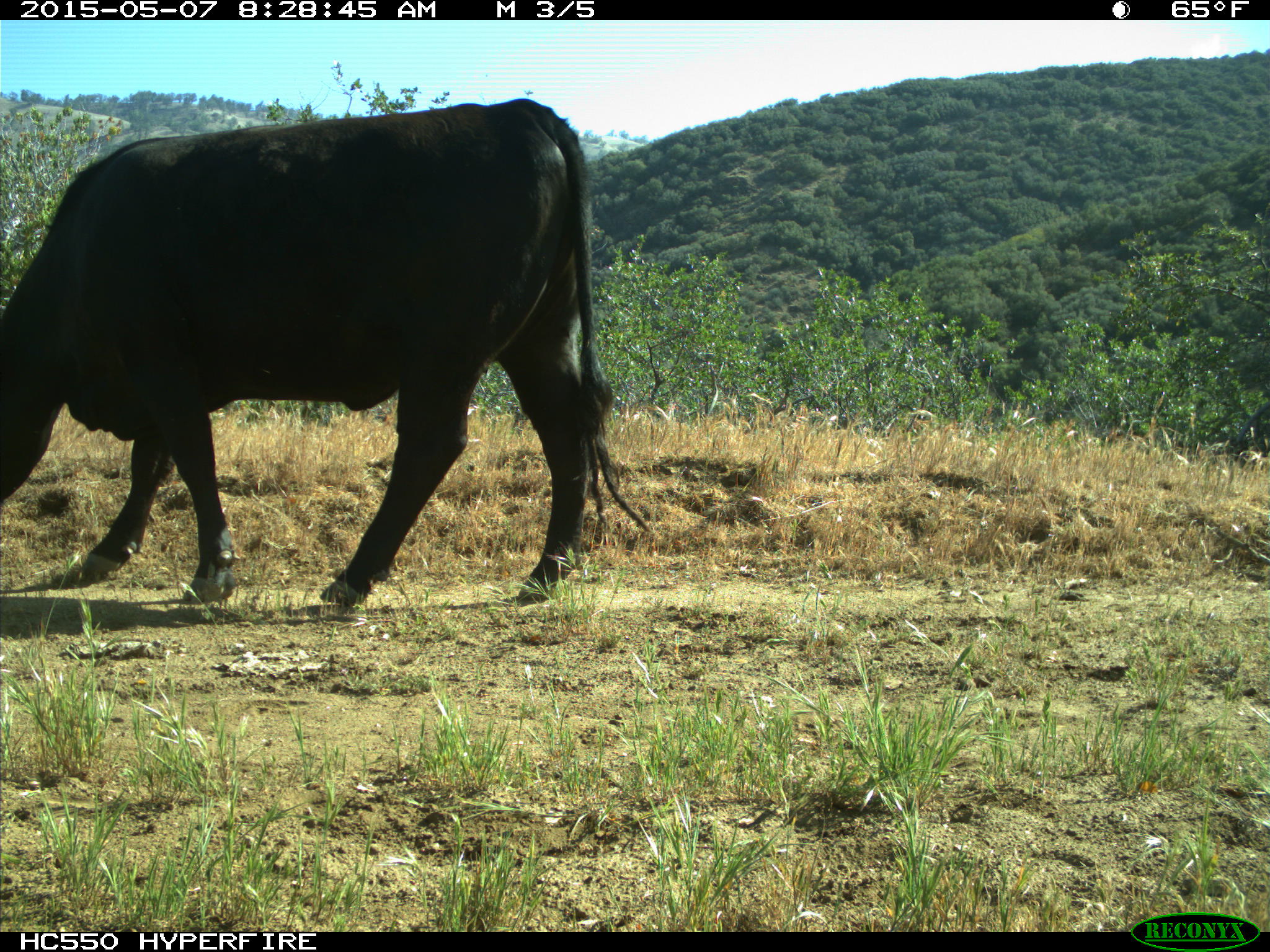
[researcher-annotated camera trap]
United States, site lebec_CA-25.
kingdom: Animalia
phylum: Chordata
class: Mammalia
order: Artiodactyla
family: Bovidae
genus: Bos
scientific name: Bos taurus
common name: domestic cow